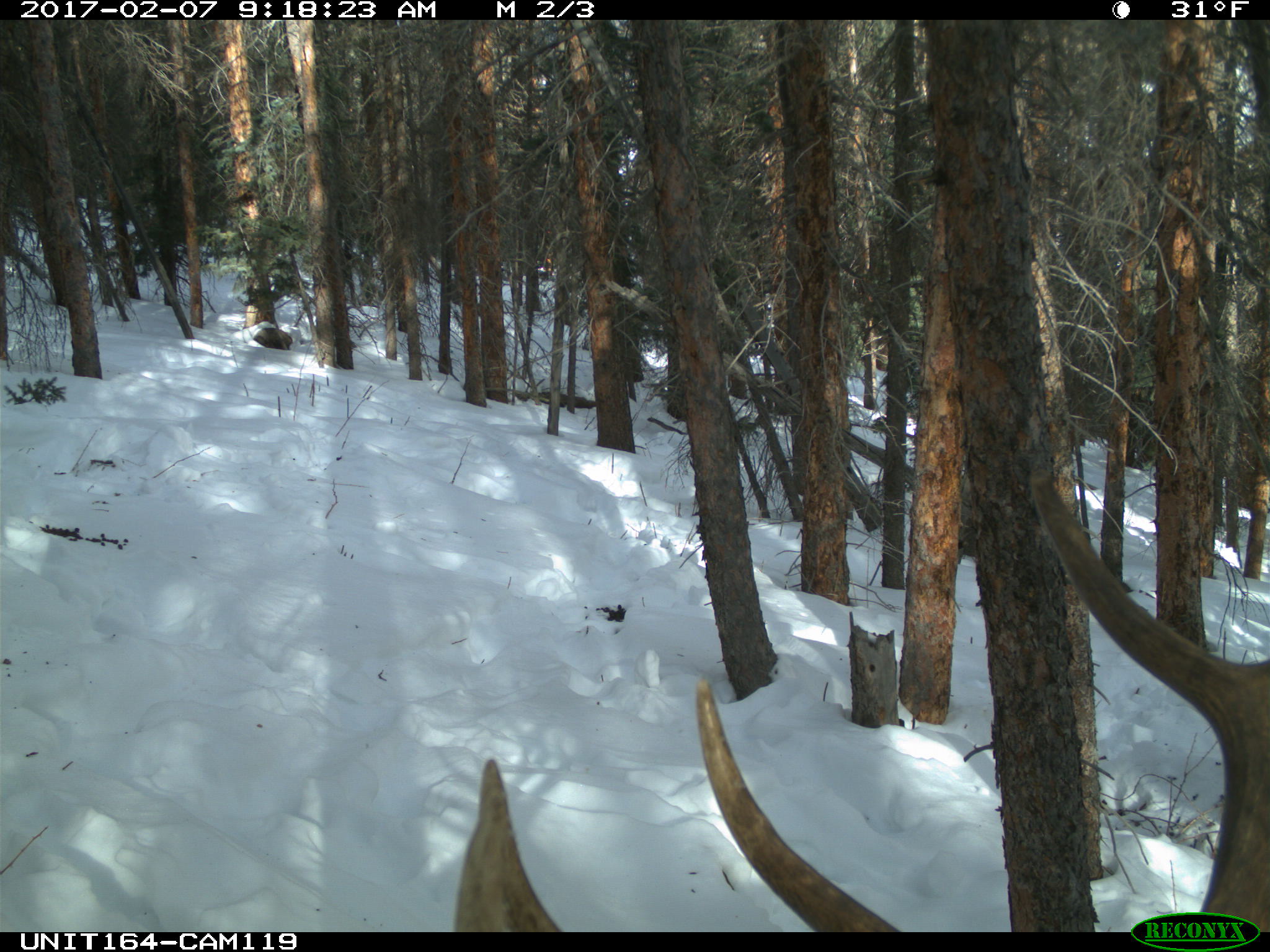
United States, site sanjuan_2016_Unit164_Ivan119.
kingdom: Animalia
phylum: Chordata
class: Mammalia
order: Artiodactyla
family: Cervidae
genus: Cervus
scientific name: Cervus elaphus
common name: red deer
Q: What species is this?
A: Cervus elaphus (red deer).